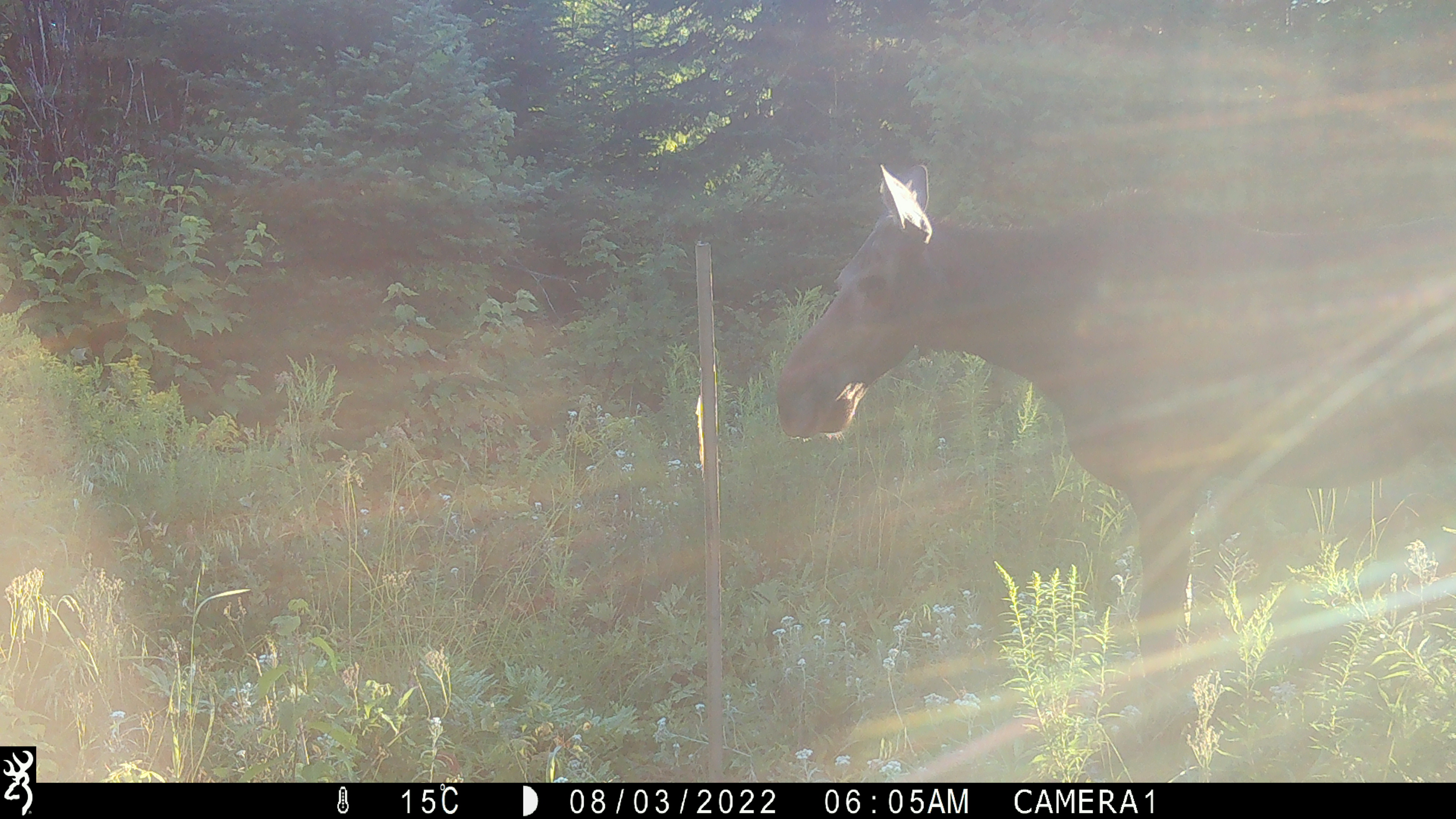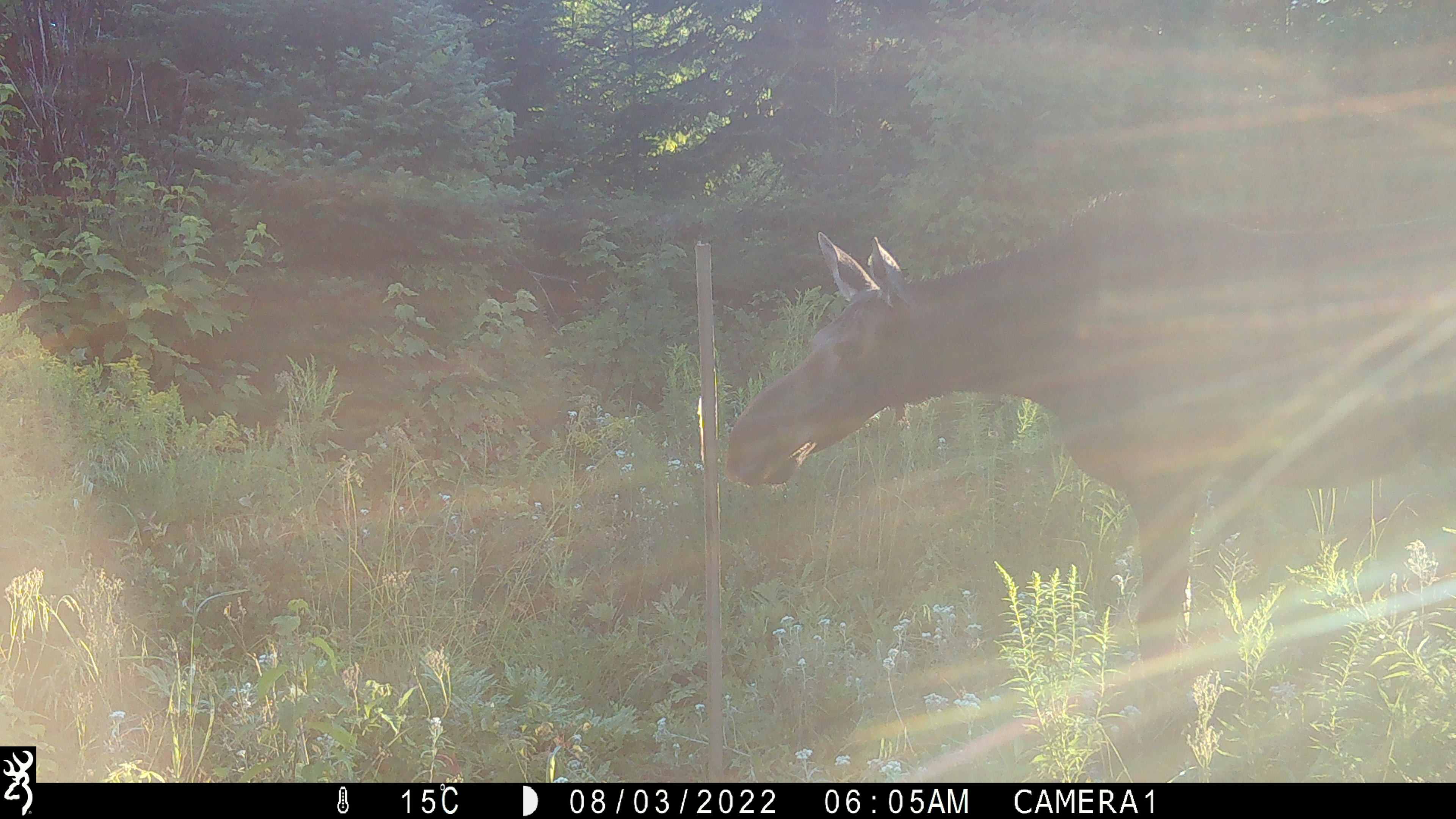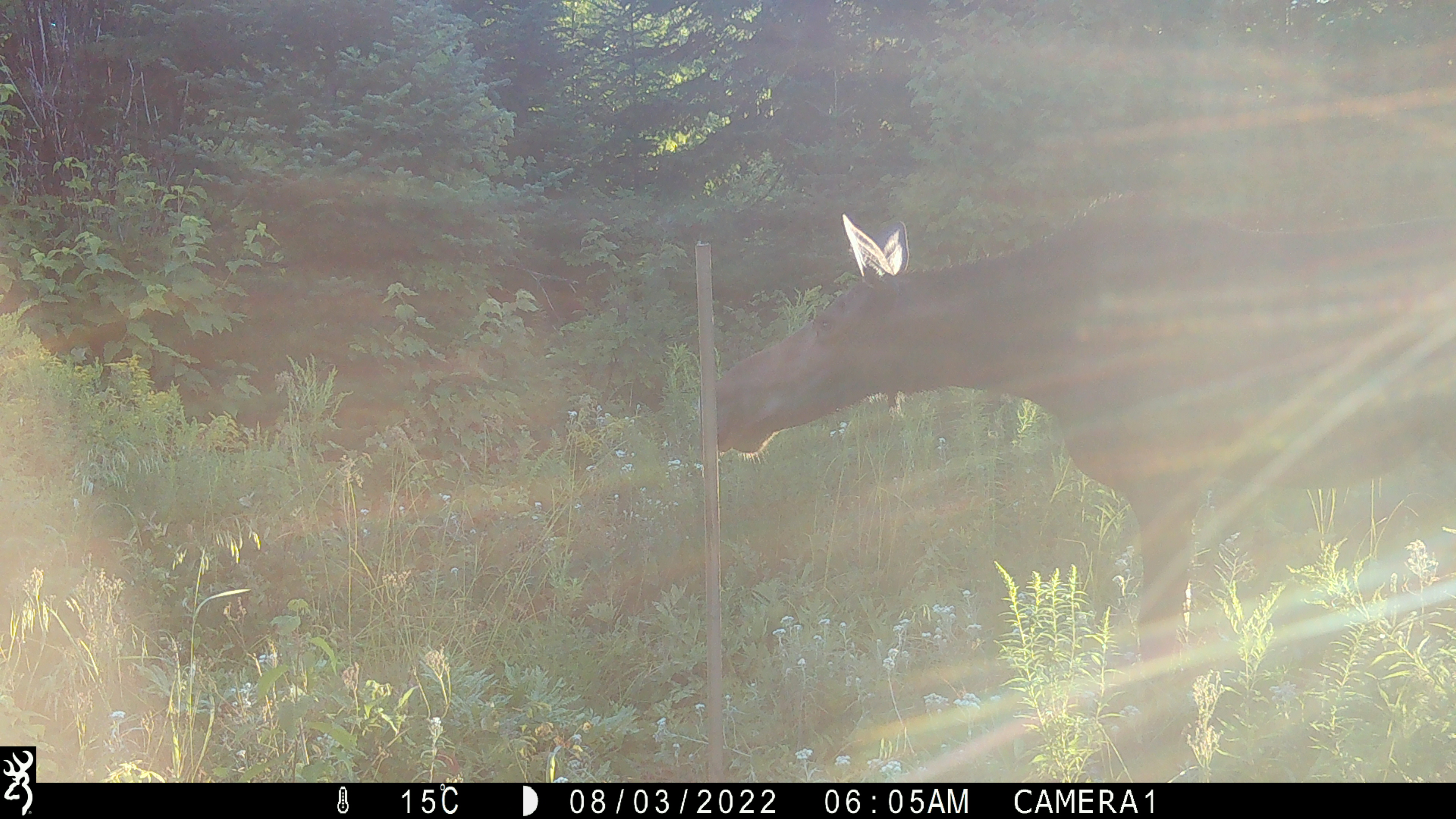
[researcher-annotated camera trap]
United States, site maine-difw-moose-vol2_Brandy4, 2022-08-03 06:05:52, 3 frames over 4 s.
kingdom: Animalia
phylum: Chordata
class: Mammalia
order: Artiodactyla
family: Cervidae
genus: Alces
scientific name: Alces alces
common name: moose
Moose (Alces alces).